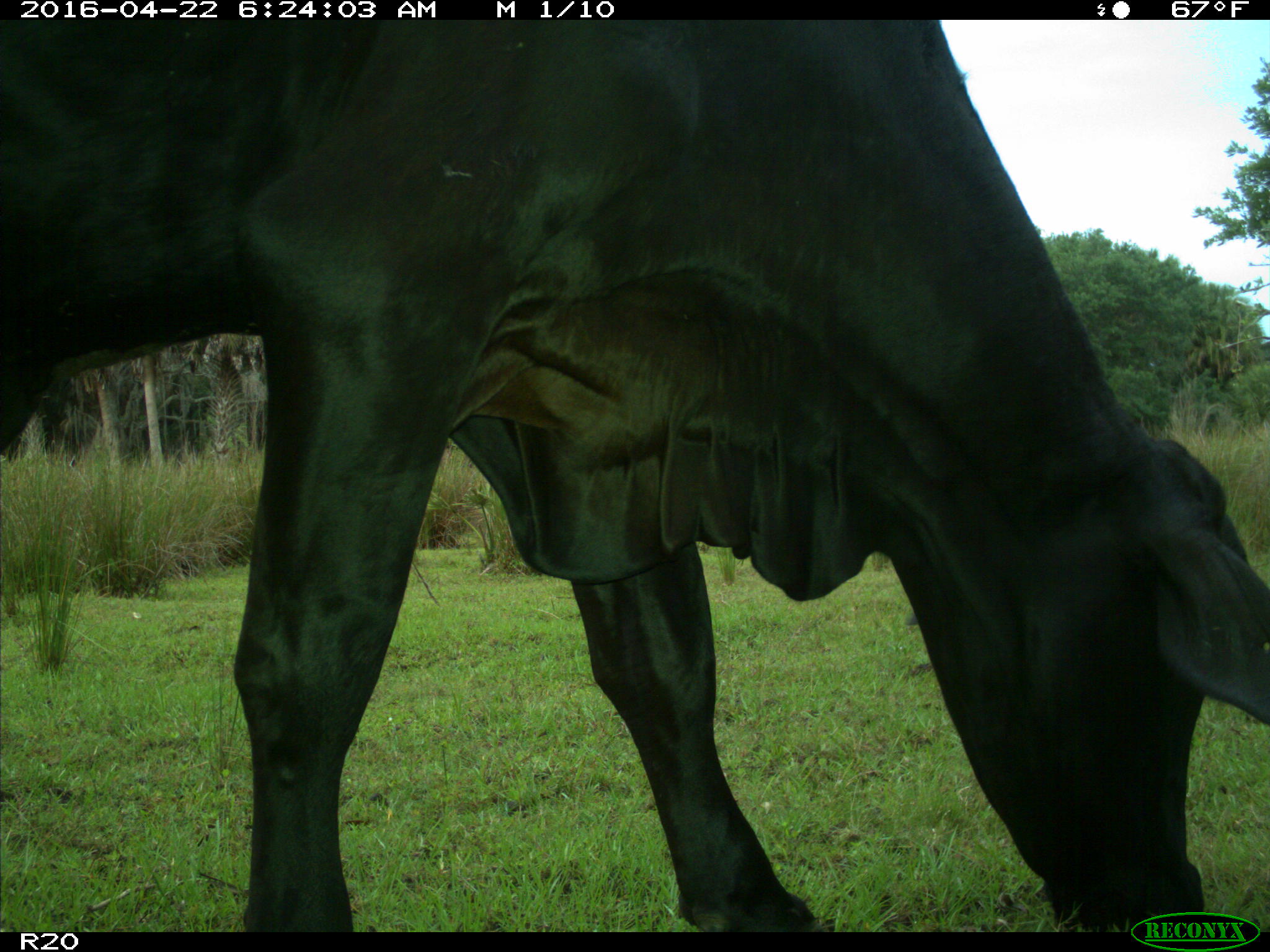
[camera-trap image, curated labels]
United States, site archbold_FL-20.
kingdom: Animalia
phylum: Chordata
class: Mammalia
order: Artiodactyla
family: Bovidae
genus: Bos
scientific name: Bos taurus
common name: domestic cow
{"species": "Bos taurus (domestic cow)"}